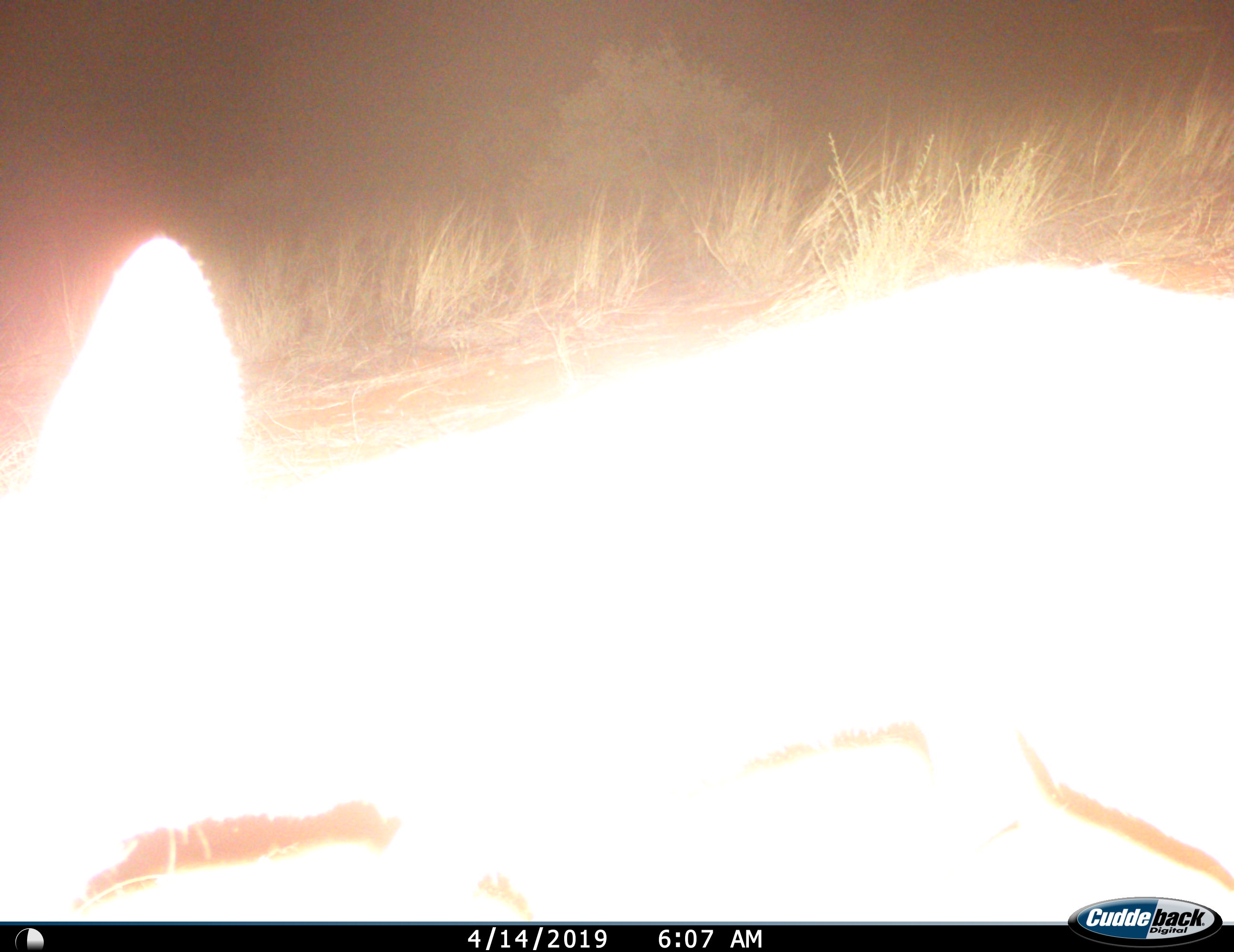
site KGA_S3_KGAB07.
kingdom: Animalia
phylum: Chordata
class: Mammalia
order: Carnivora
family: Canidae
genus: Vulpes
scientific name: Vulpes chama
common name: cape fox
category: foxcape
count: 1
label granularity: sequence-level